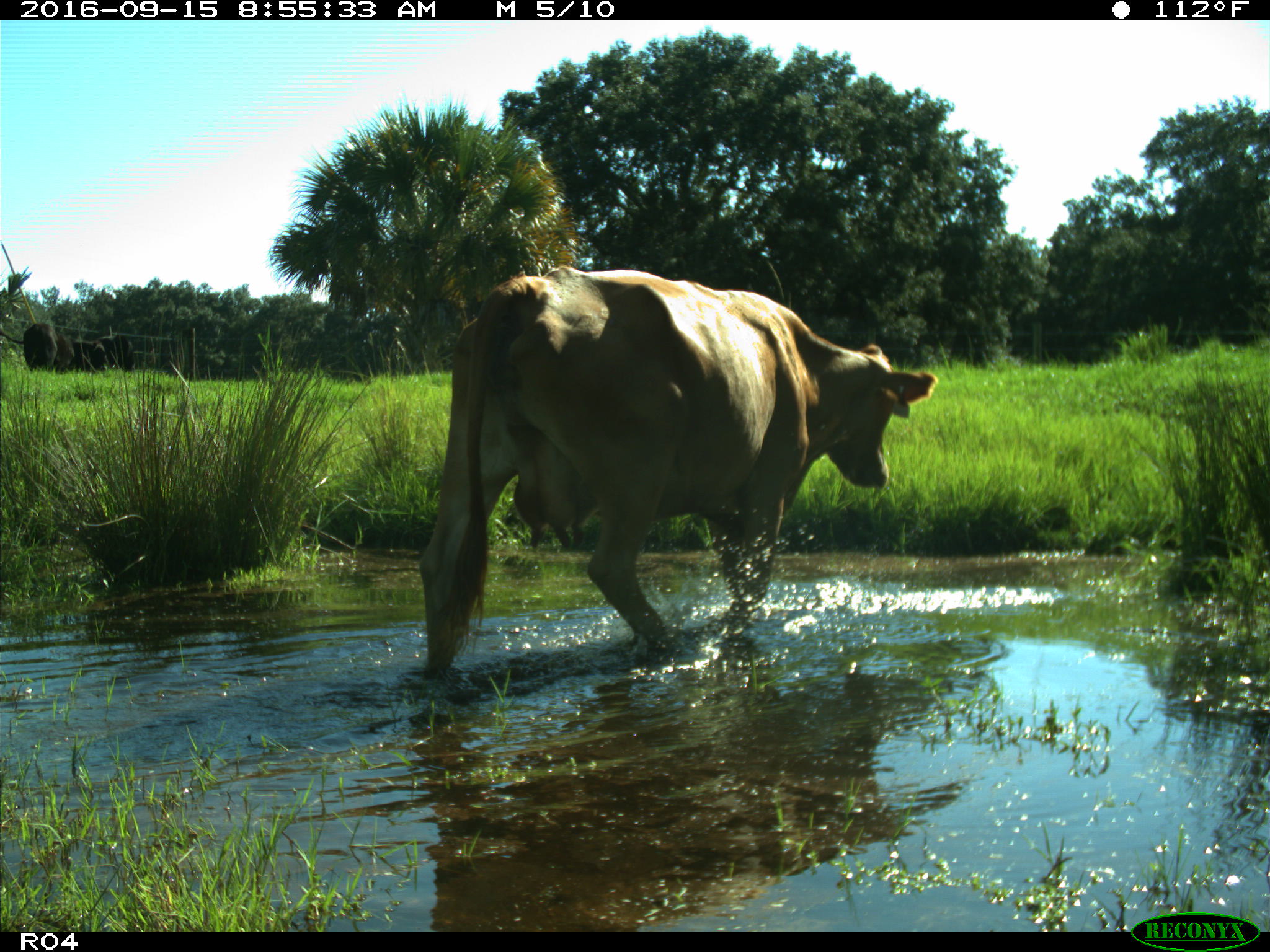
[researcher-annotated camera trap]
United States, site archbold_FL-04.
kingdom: Animalia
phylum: Chordata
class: Mammalia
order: Artiodactyla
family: Bovidae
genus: Bos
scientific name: Bos taurus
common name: domestic cow